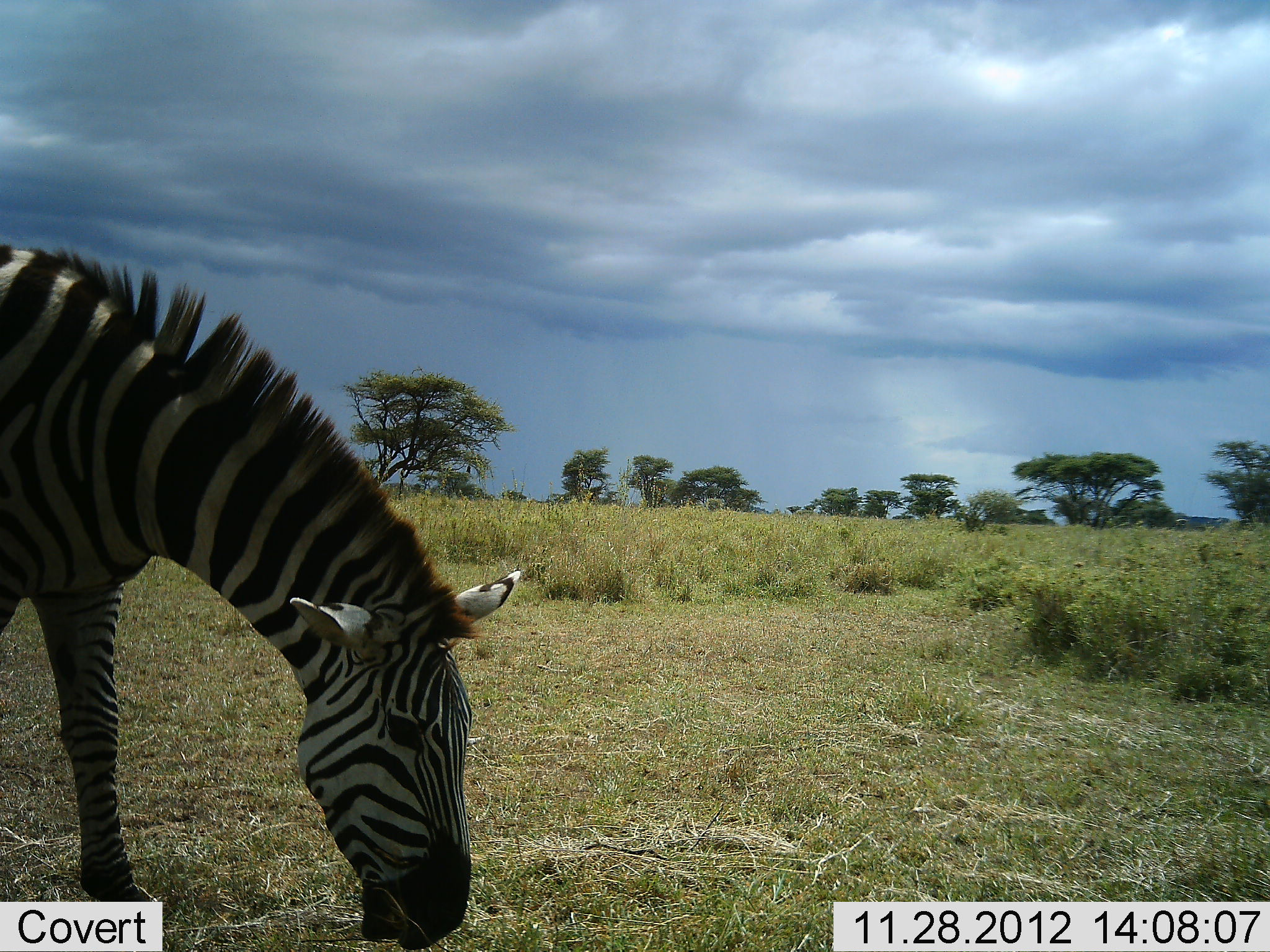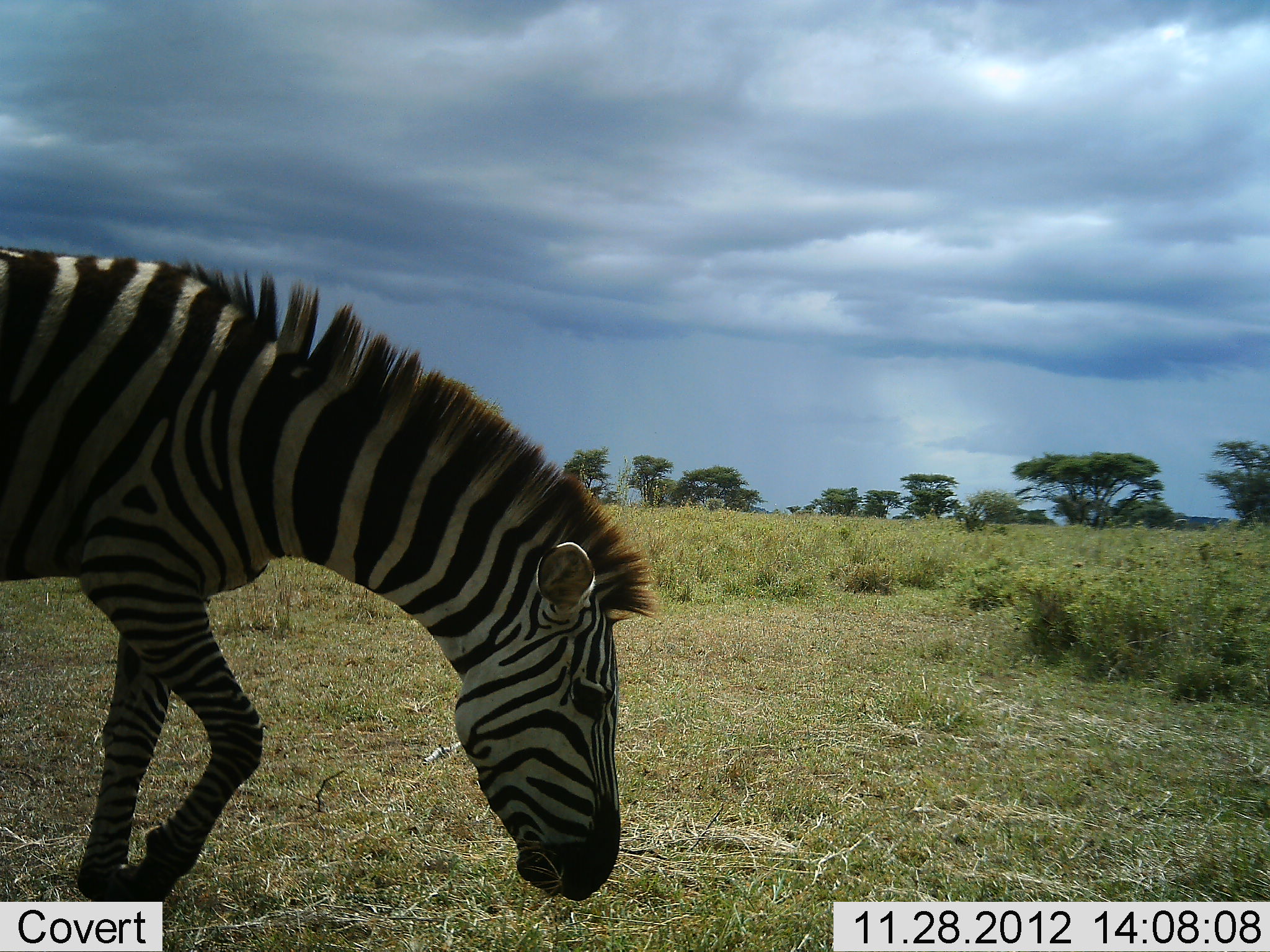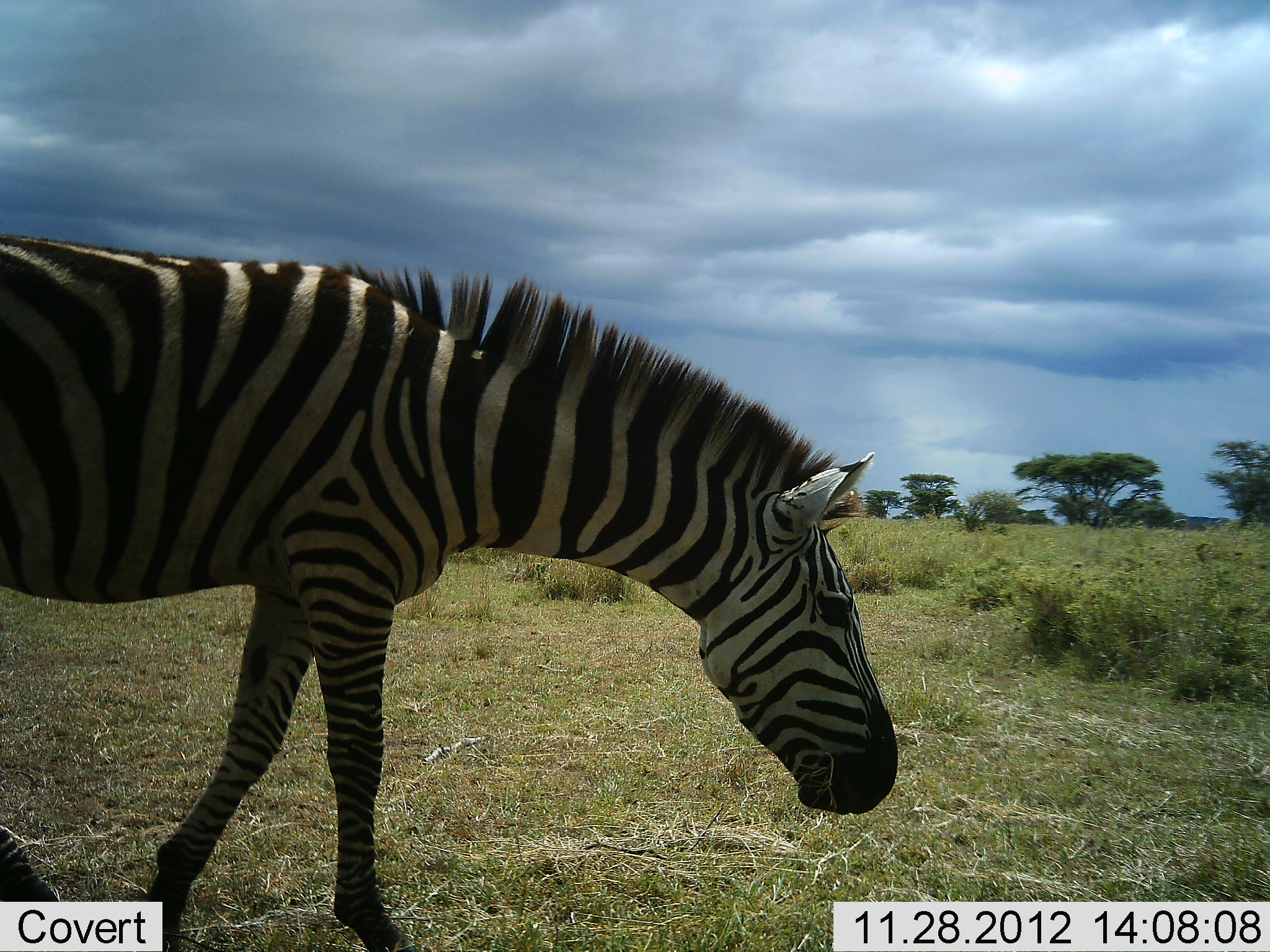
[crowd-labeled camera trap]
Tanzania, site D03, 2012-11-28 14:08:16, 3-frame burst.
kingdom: Animalia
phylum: Chordata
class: Mammalia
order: Perissodactyla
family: Equidae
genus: Equus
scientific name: Equus quagga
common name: plains zebra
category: zebra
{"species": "zebra (plains zebra) (Equus quagga)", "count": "1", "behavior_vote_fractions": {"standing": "6%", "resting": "3%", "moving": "45%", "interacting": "3%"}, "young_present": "0%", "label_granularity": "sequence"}